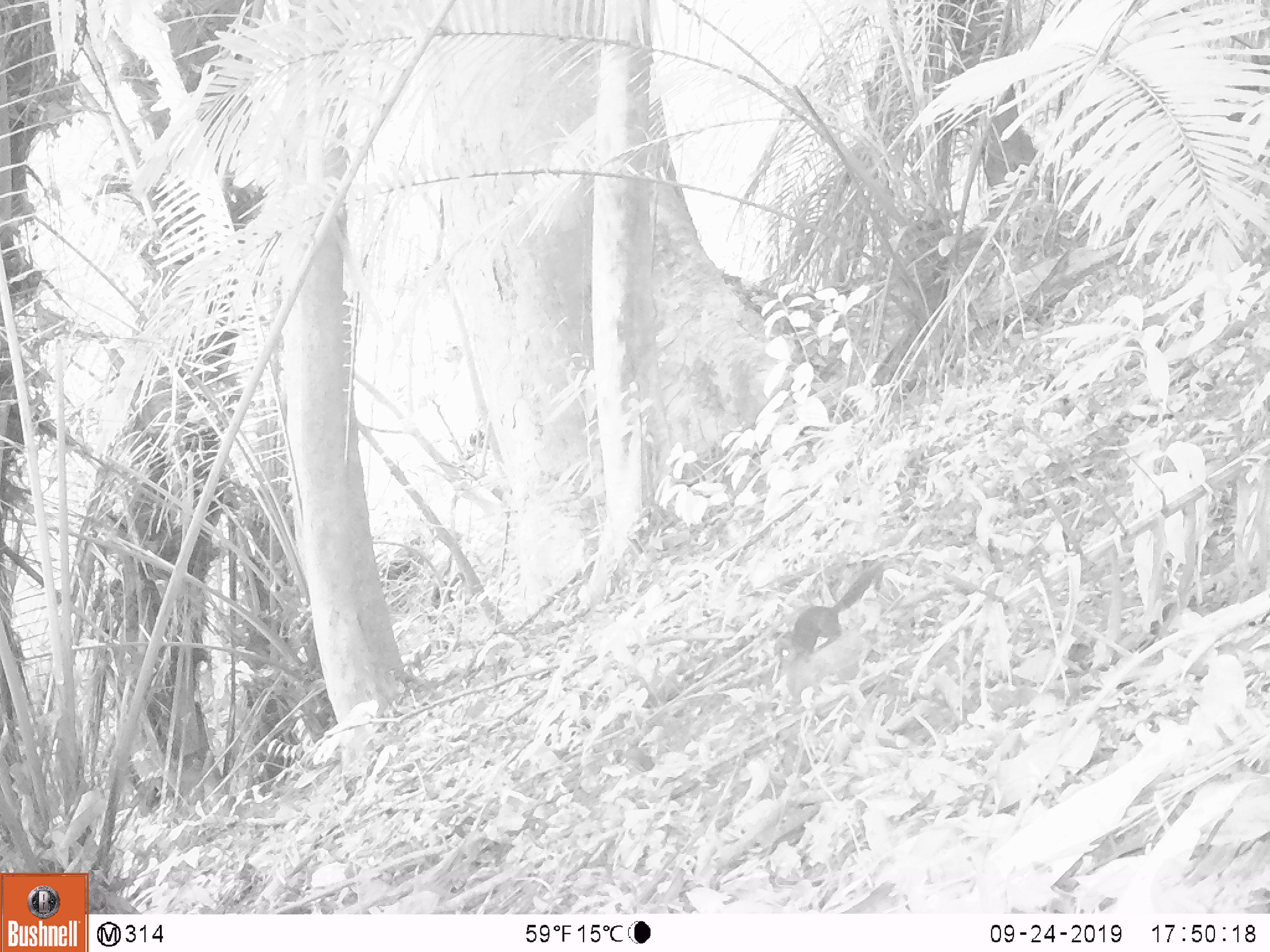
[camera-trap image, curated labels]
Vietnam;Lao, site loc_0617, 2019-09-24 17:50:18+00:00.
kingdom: Animalia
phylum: Chordata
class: Mammalia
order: Rodentia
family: Sciuridae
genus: Dremomys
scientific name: Dremomys rufigenis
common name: red-cheeked squirrel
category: red cheeked squirrel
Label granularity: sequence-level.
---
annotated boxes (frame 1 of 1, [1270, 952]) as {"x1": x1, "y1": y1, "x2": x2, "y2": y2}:
red cheeked squirrel: {"x1": 772, "y1": 563, "x2": 883, "y2": 664}